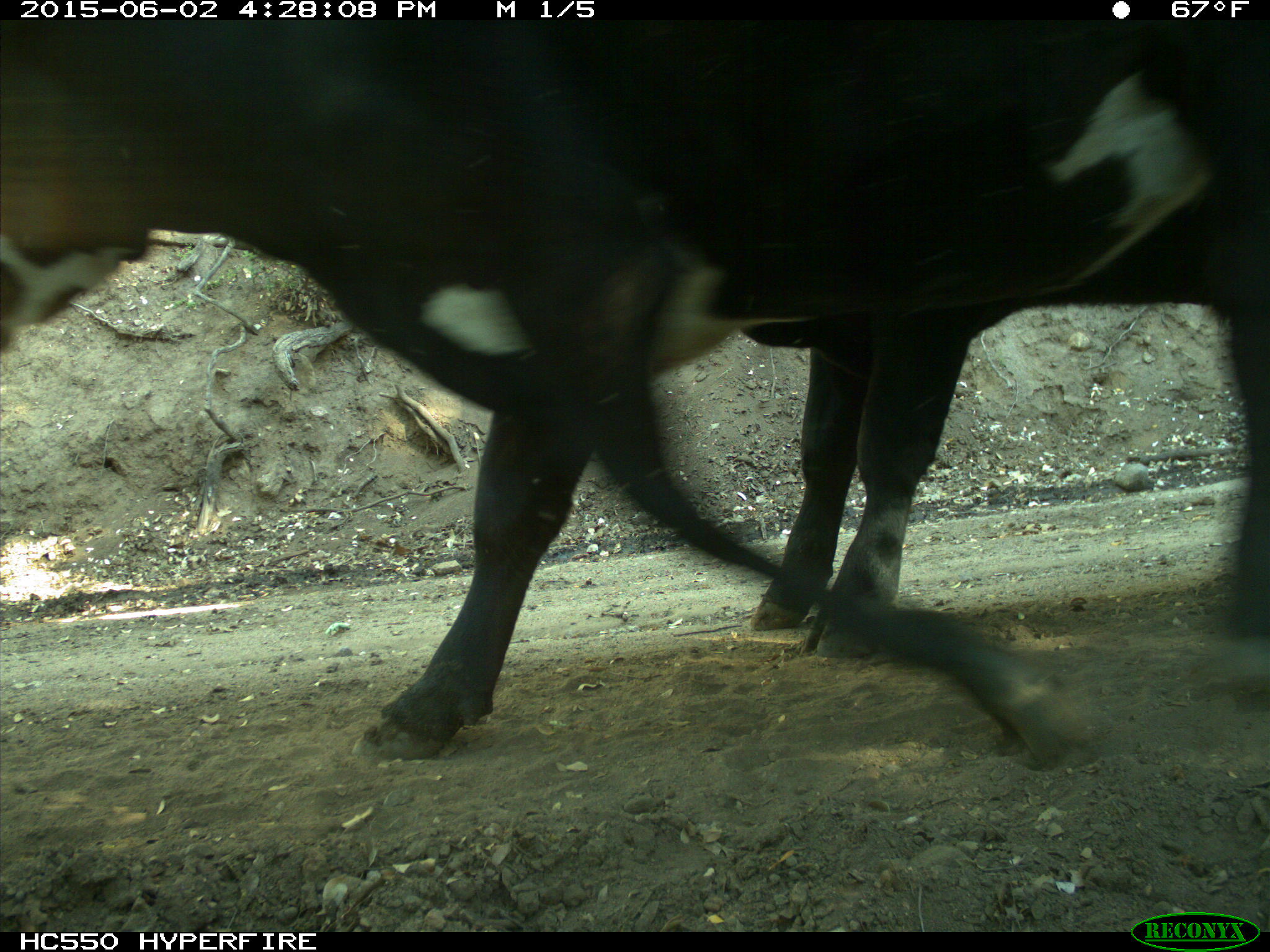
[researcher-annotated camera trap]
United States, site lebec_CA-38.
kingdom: Animalia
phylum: Chordata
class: Mammalia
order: Artiodactyla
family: Bovidae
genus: Bos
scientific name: Bos taurus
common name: domestic cow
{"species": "Bos taurus (domestic cow)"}